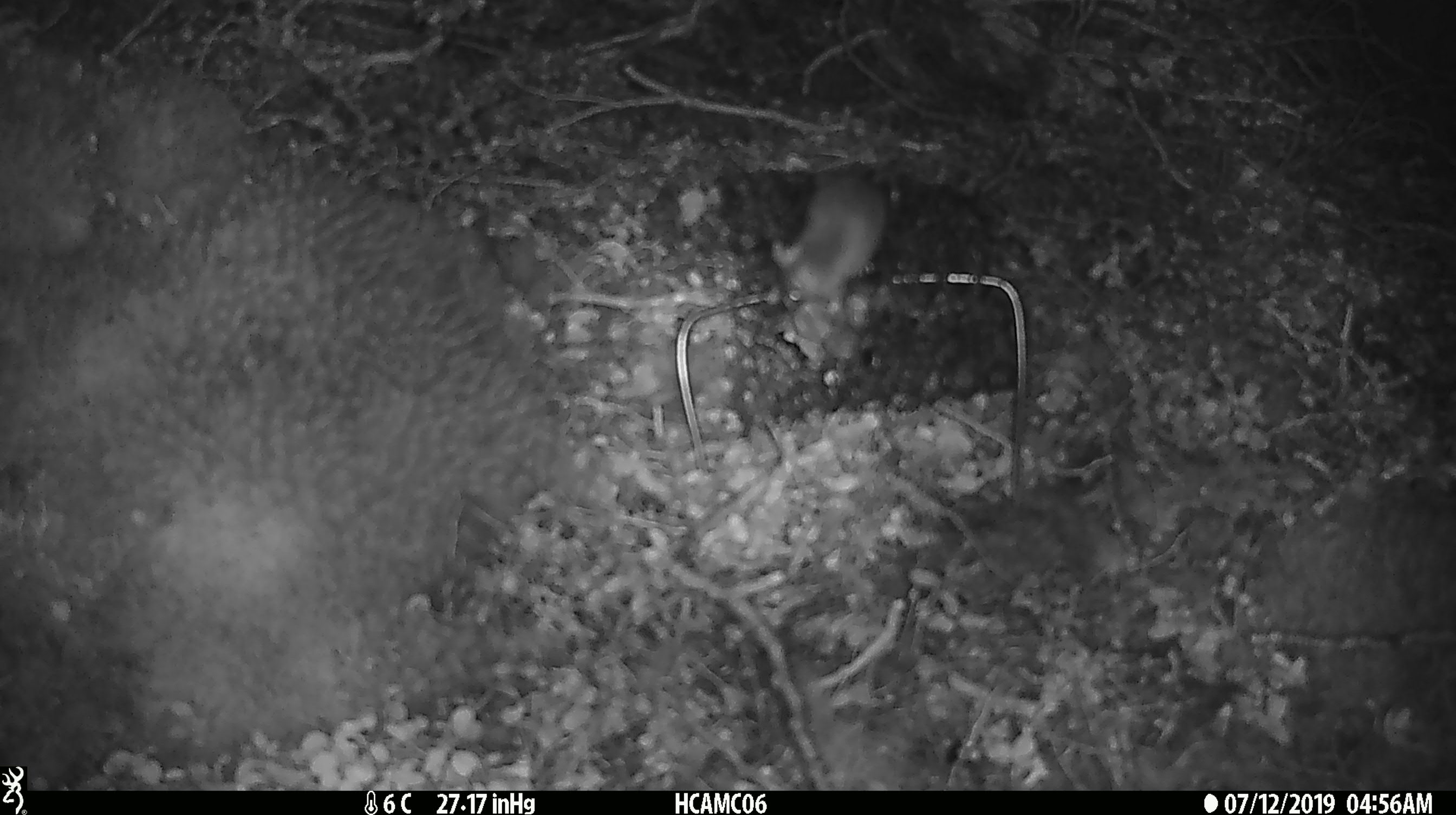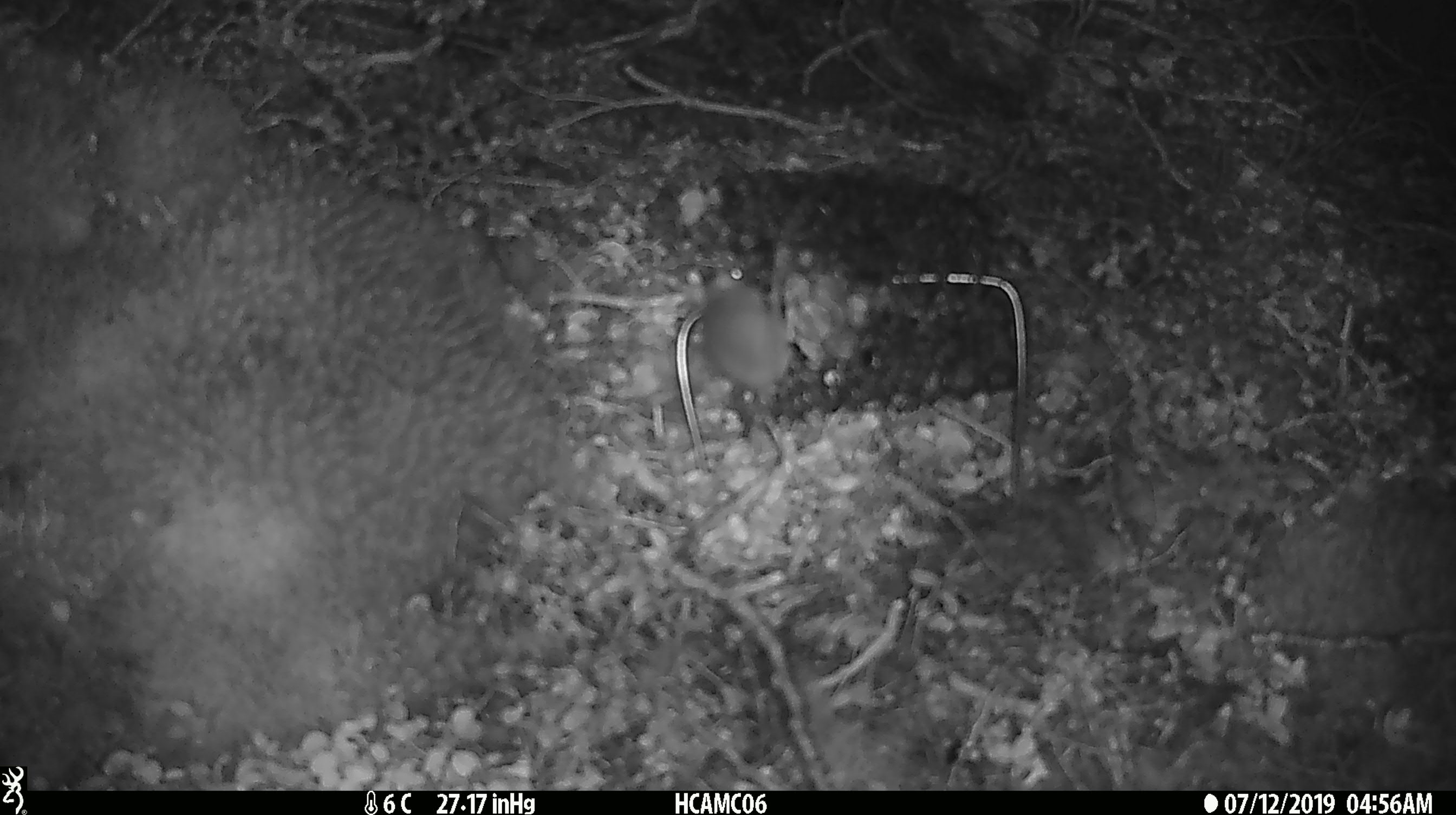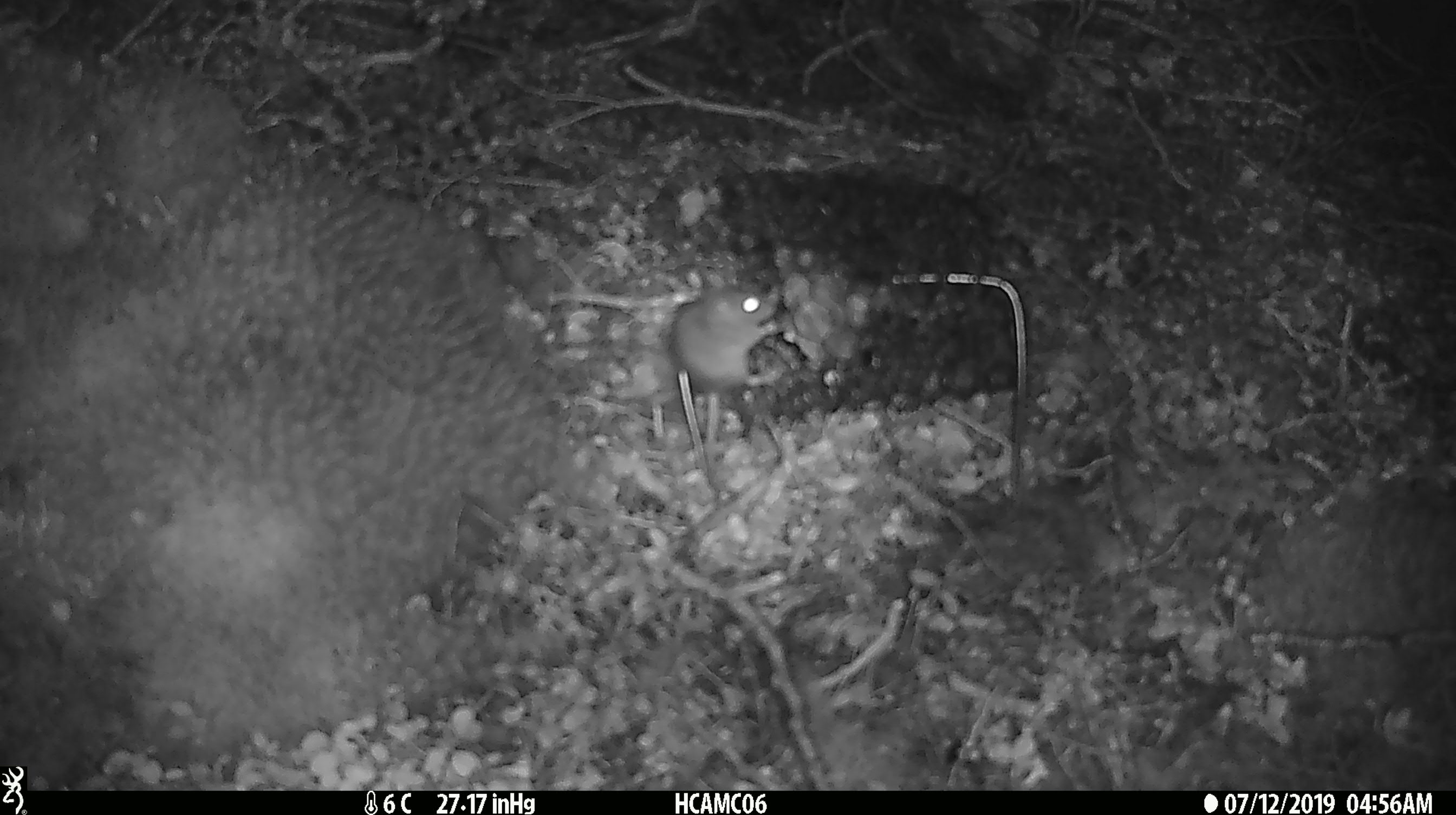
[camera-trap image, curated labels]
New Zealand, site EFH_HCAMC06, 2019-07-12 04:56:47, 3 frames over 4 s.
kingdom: Animalia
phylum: Chordata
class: Mammalia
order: Rodentia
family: Muridae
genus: Mus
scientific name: Mus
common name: mouse